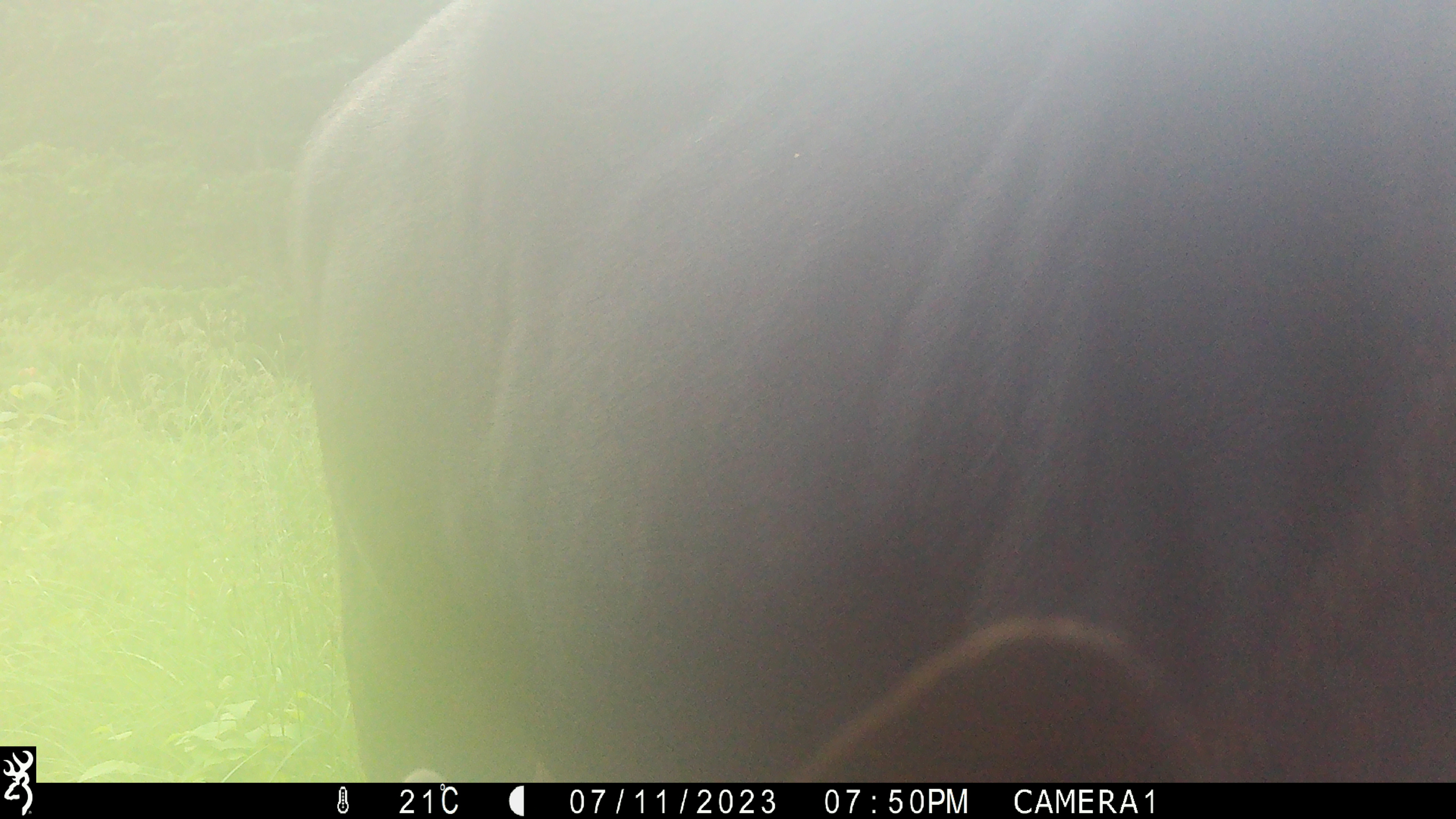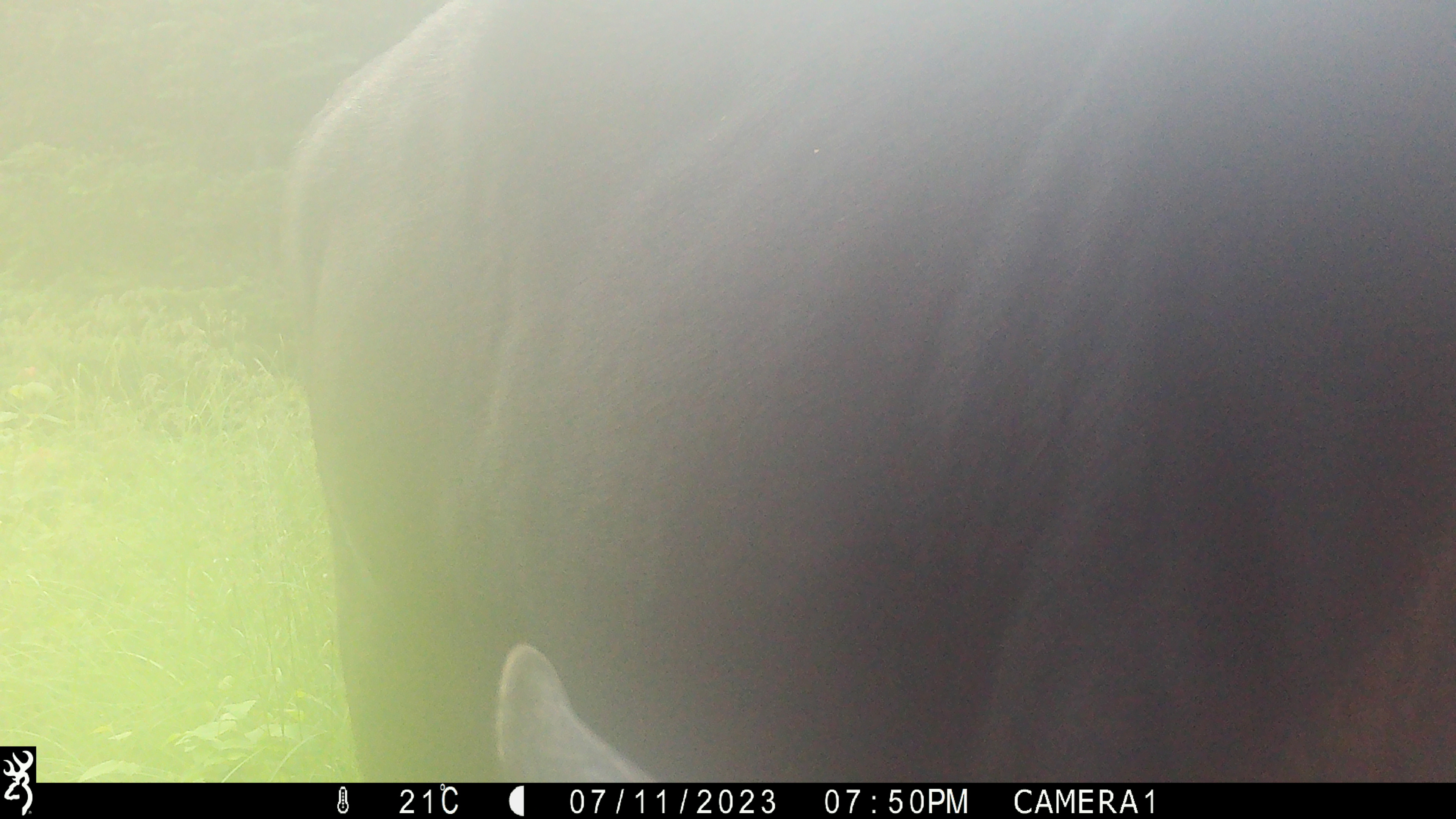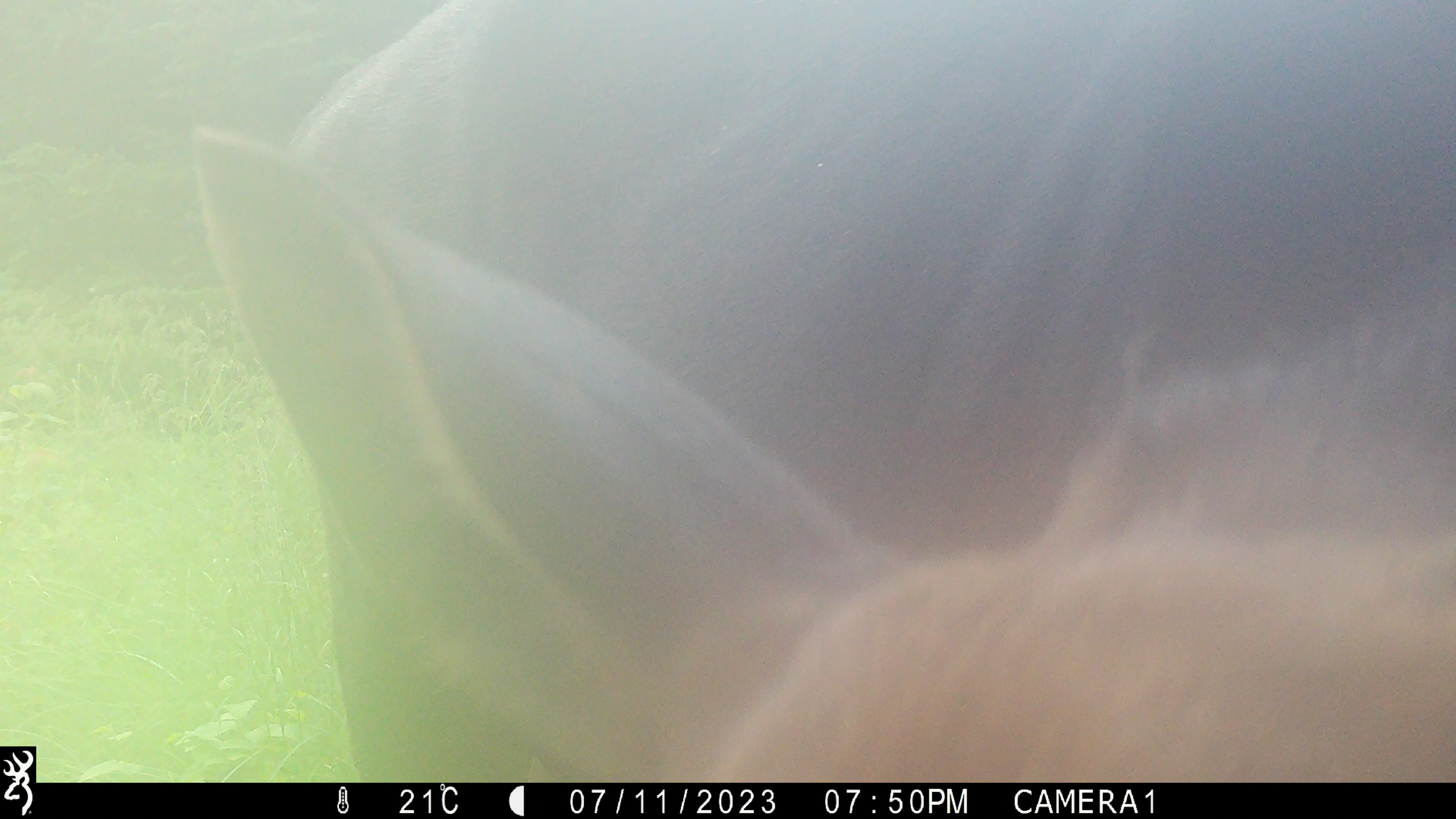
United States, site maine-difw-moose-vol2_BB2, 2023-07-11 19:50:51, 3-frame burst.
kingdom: Animalia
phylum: Chordata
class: Mammalia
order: Artiodactyla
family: Cervidae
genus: Alces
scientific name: Alces alces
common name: moose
Moose (Alces alces).